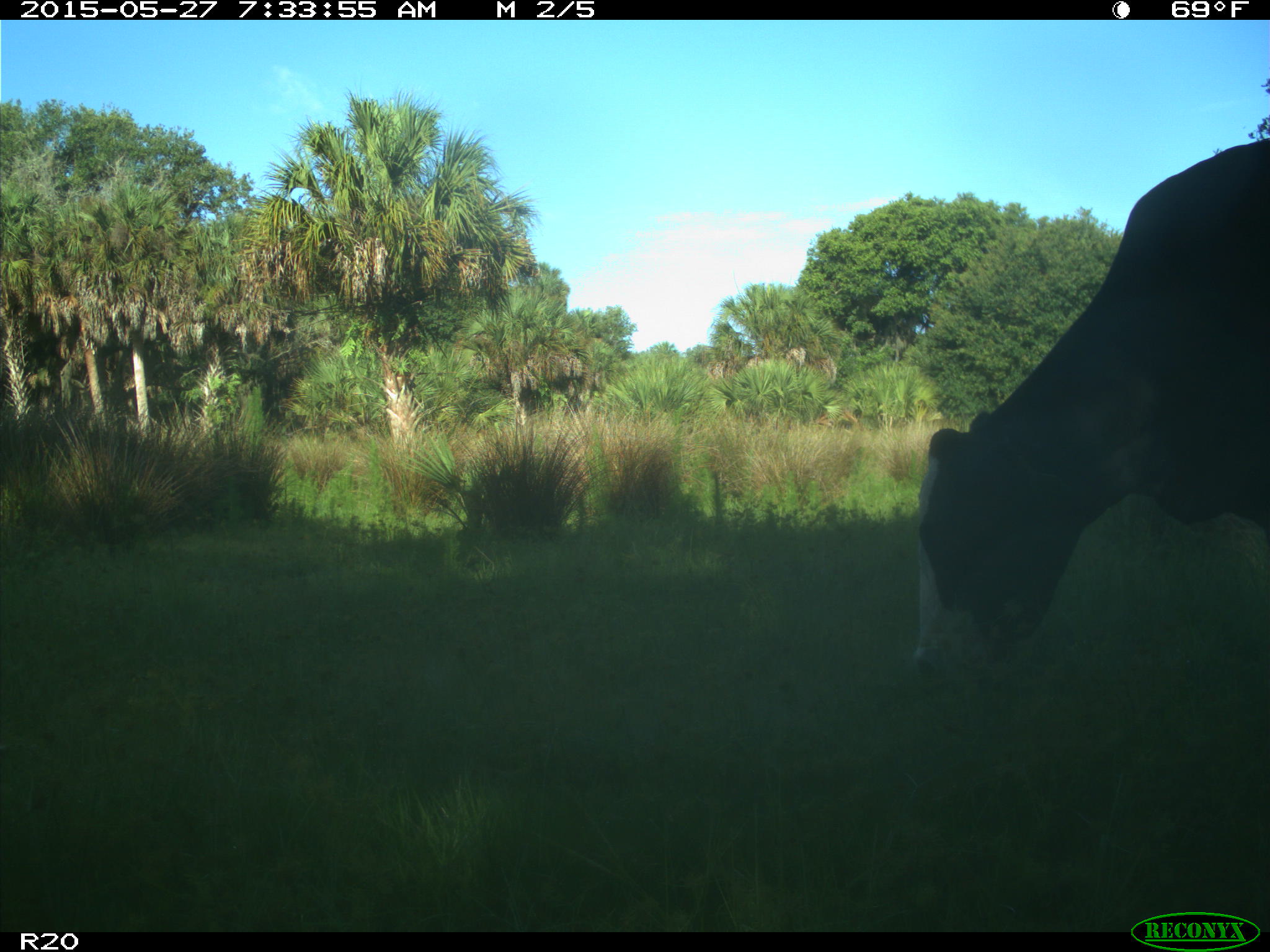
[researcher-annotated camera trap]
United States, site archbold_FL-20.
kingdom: Animalia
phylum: Chordata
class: Mammalia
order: Artiodactyla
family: Bovidae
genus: Bos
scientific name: Bos taurus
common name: domestic cow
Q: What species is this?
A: Bos taurus (domestic cow).